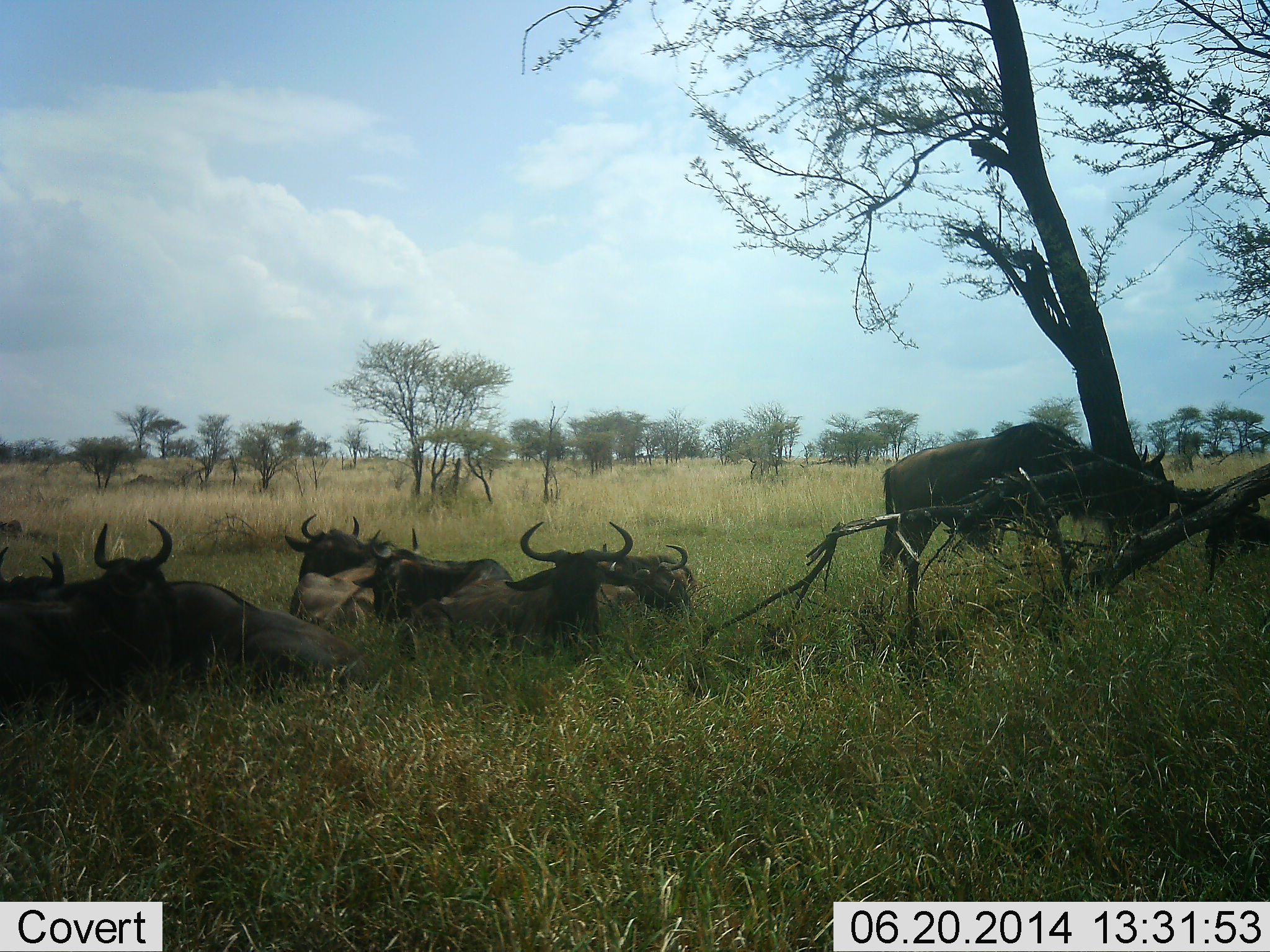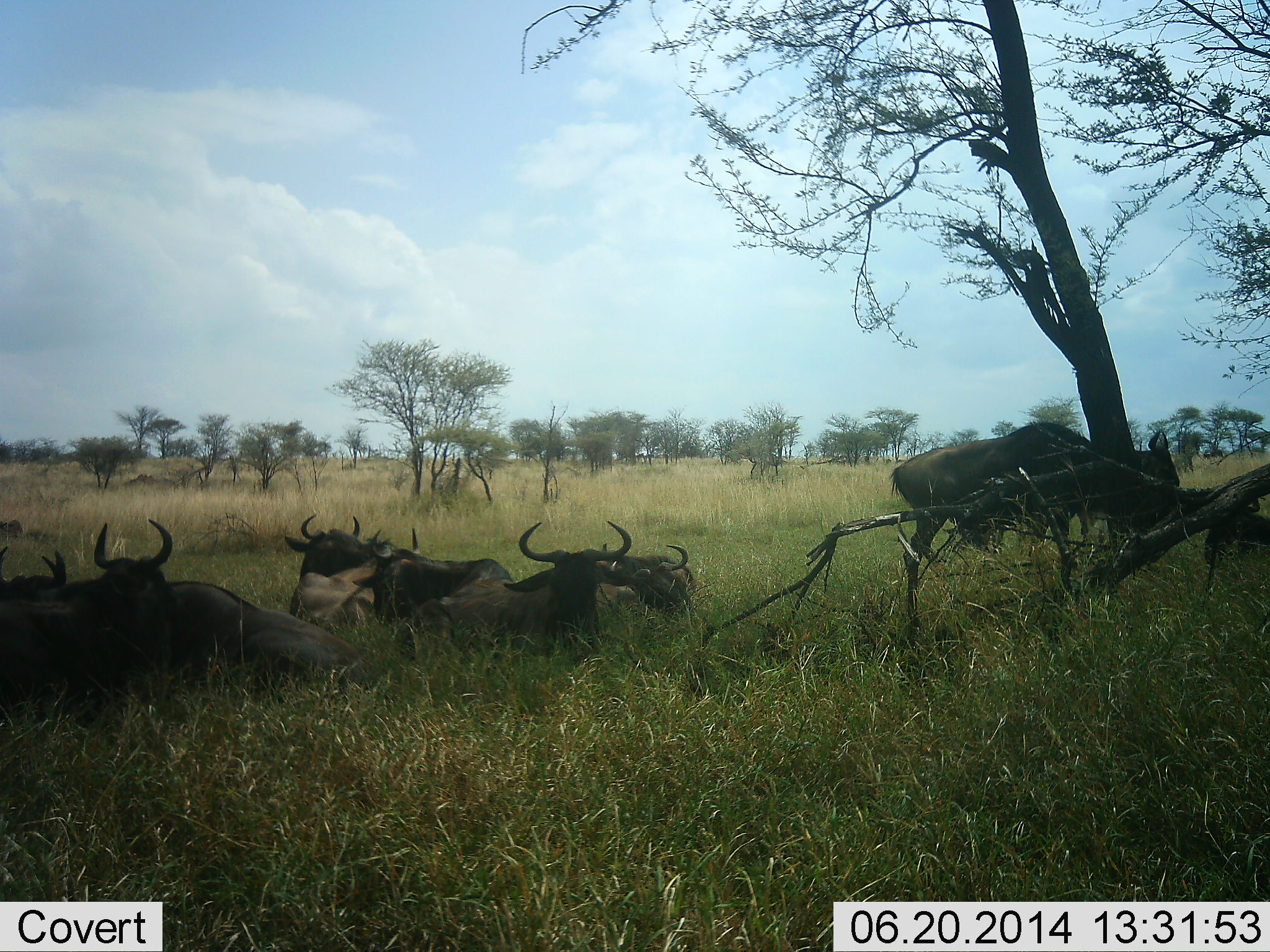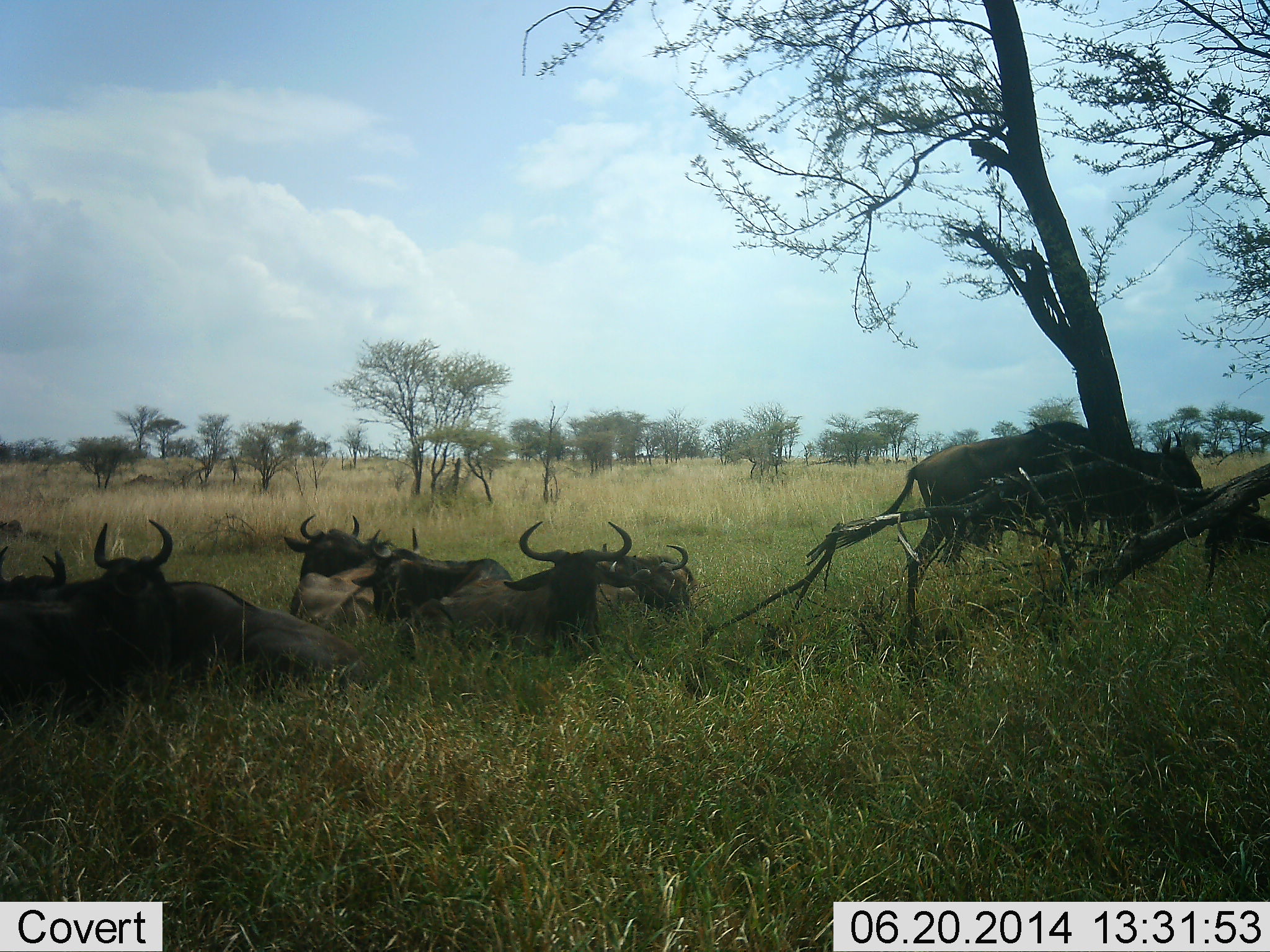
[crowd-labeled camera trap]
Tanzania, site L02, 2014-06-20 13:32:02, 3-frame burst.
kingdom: Animalia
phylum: Chordata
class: Mammalia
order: Artiodactyla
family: Bovidae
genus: Connochaetes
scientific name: Connochaetes taurinus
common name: blue wildebeest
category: wildebeest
Wildebeest (blue wildebeest) (Connochaetes taurinus), count 7. Behavior (volunteer vote fractions): standing 47%, resting 100%, moving 21%, interacting 3%. Young present (vote fraction): 3%. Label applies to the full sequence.